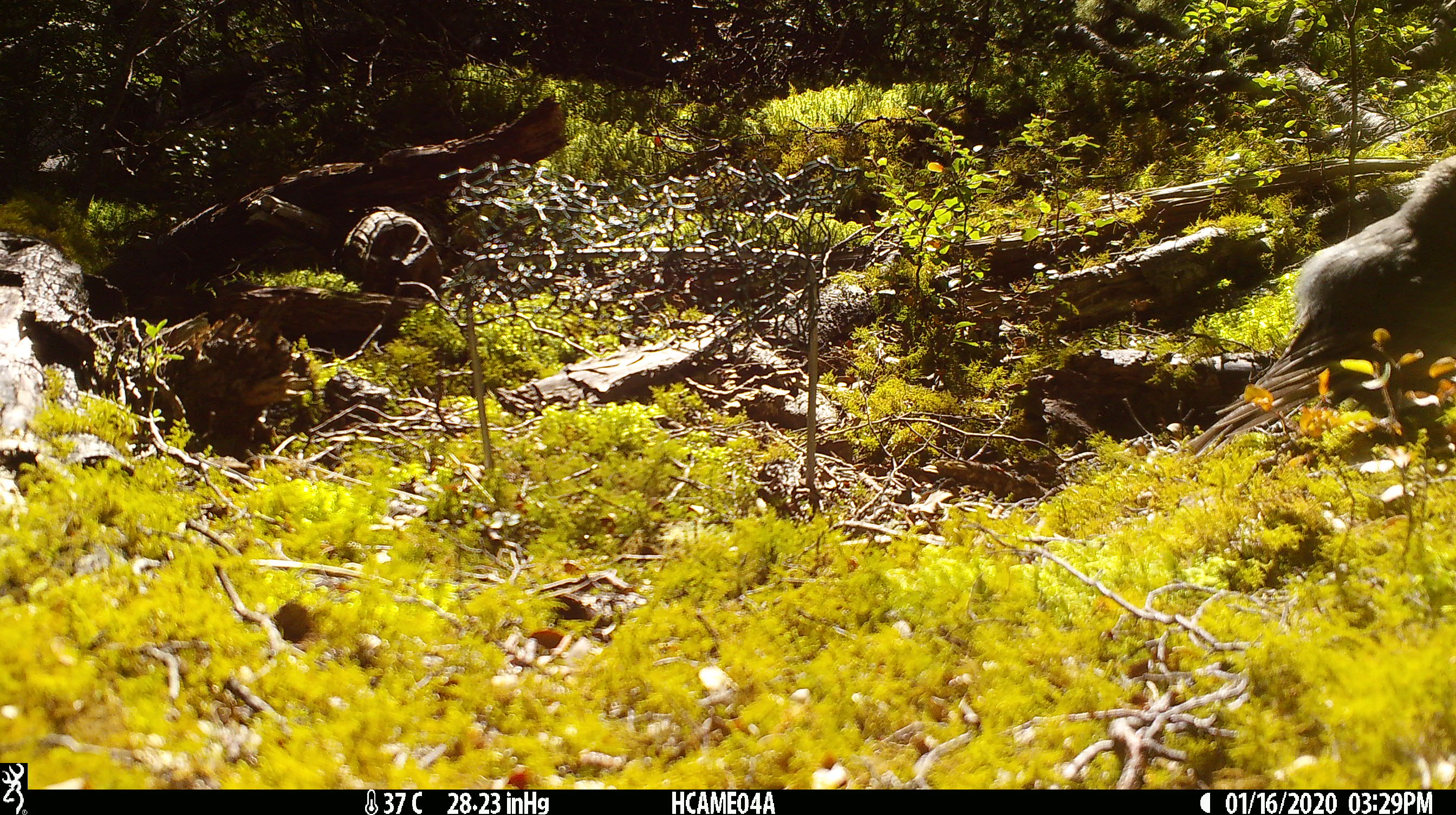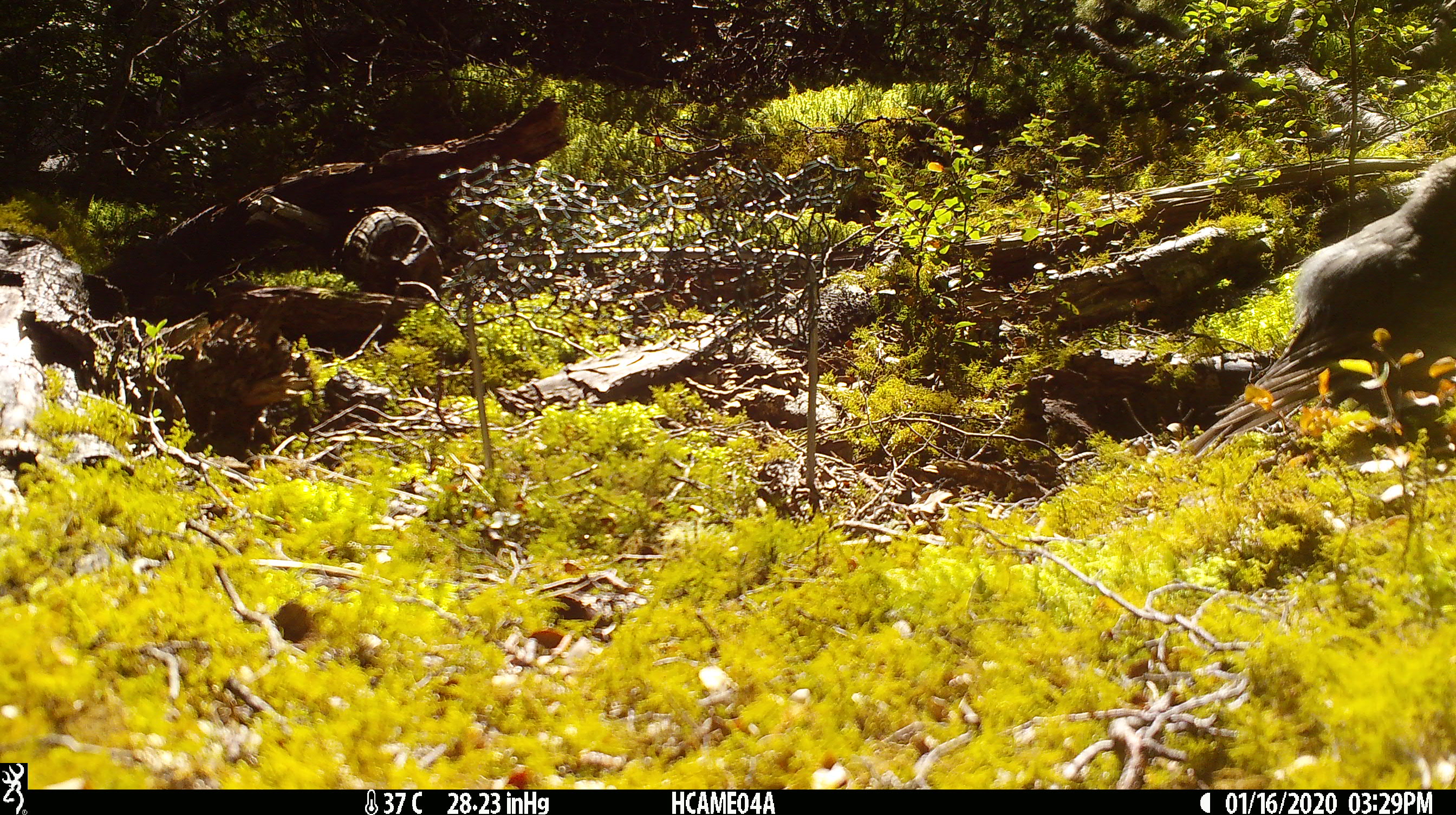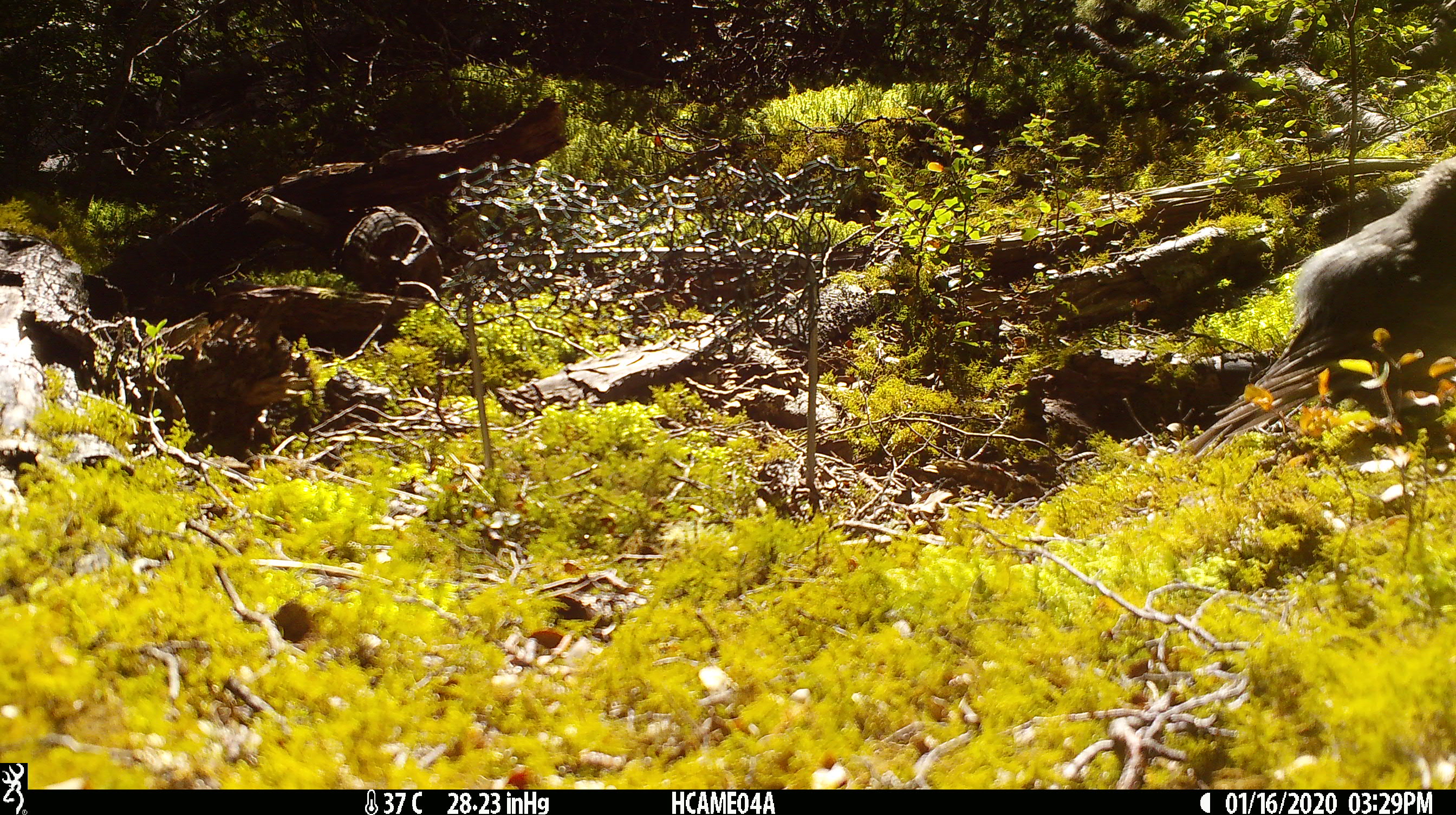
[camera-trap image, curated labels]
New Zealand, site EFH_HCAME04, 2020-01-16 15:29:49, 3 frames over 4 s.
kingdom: Animalia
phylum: Chordata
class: Aves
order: Passeriformes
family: Petroicidae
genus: Petroica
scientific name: Petroica australis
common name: new zealand robin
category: robin